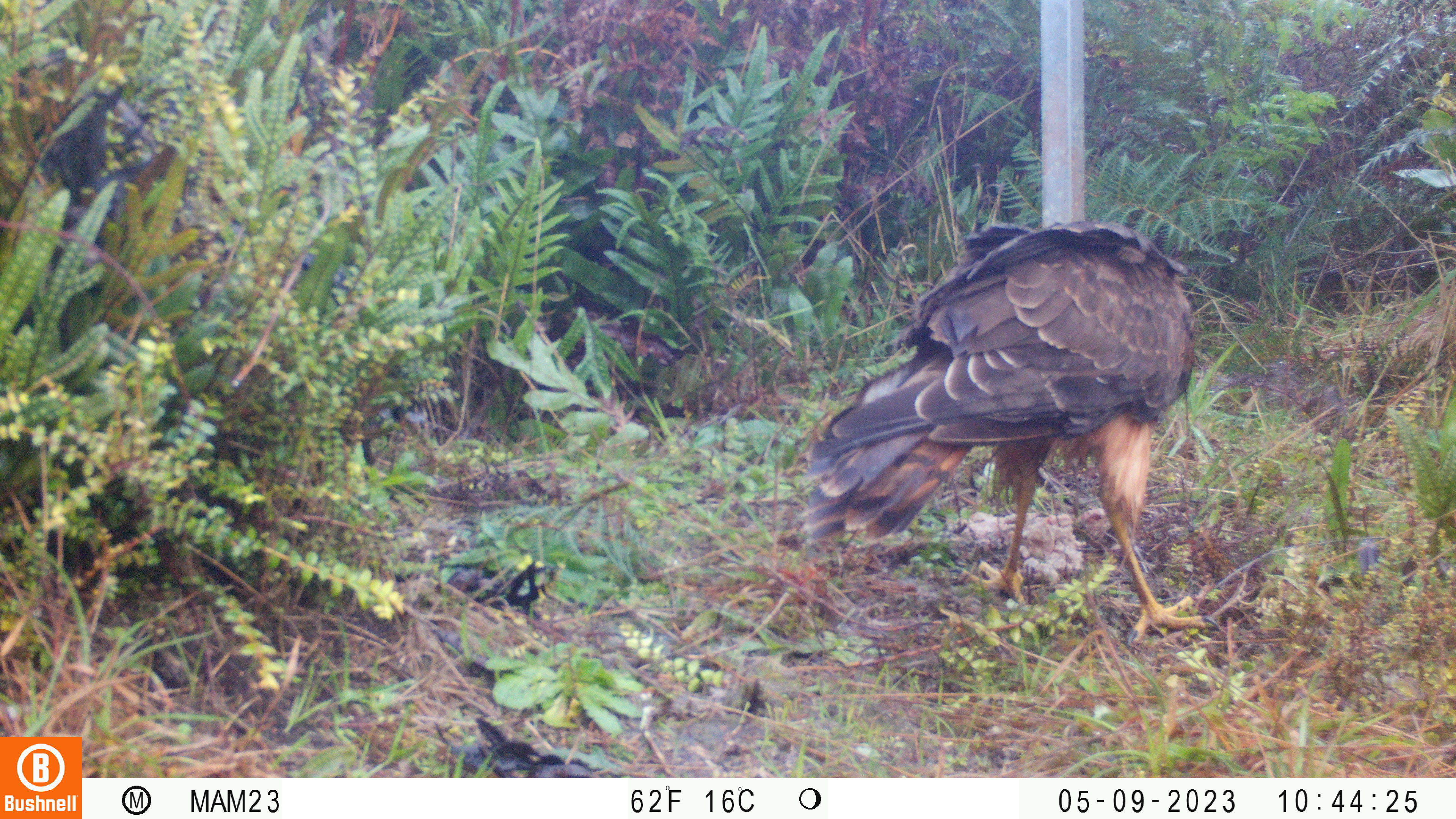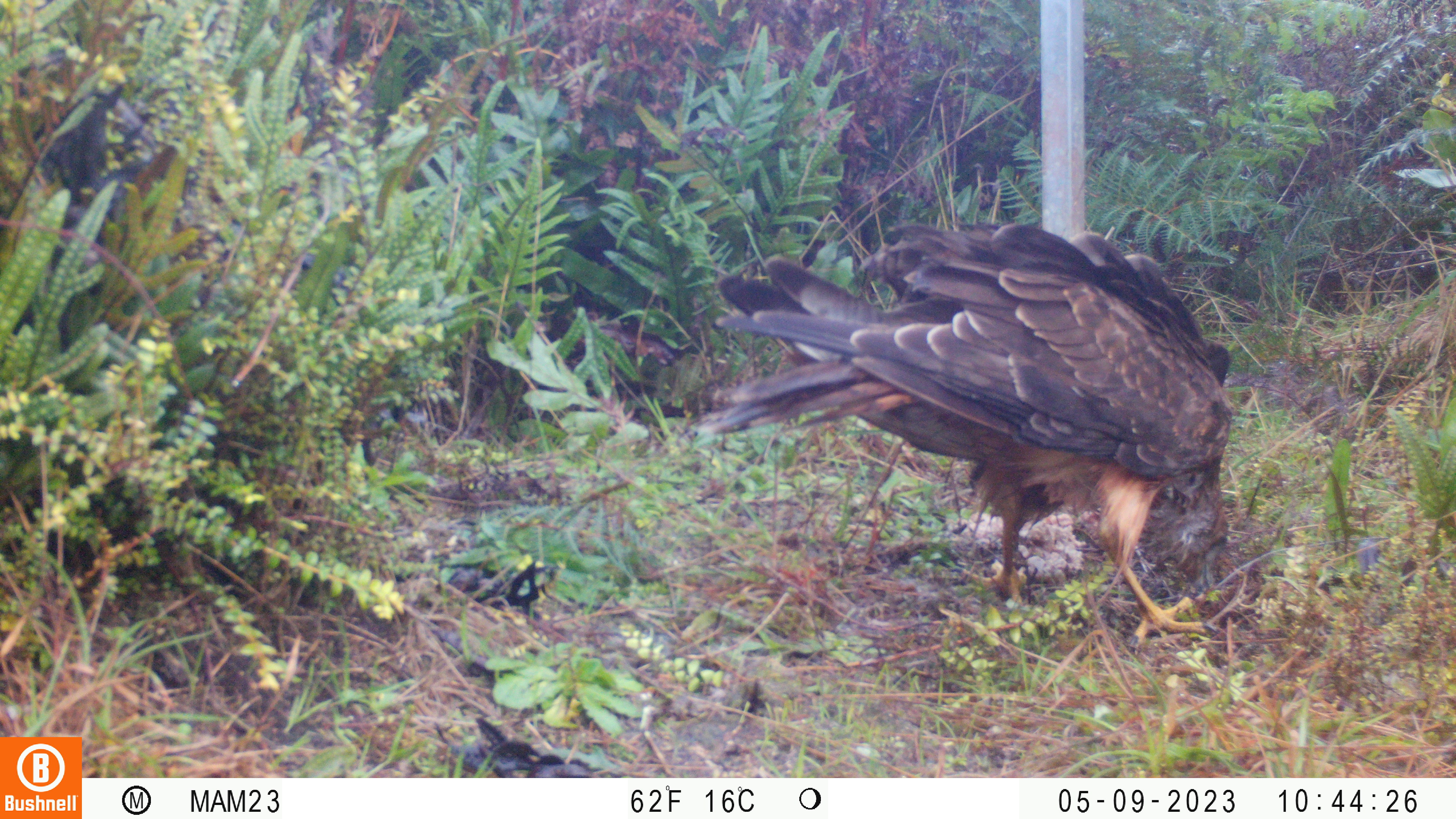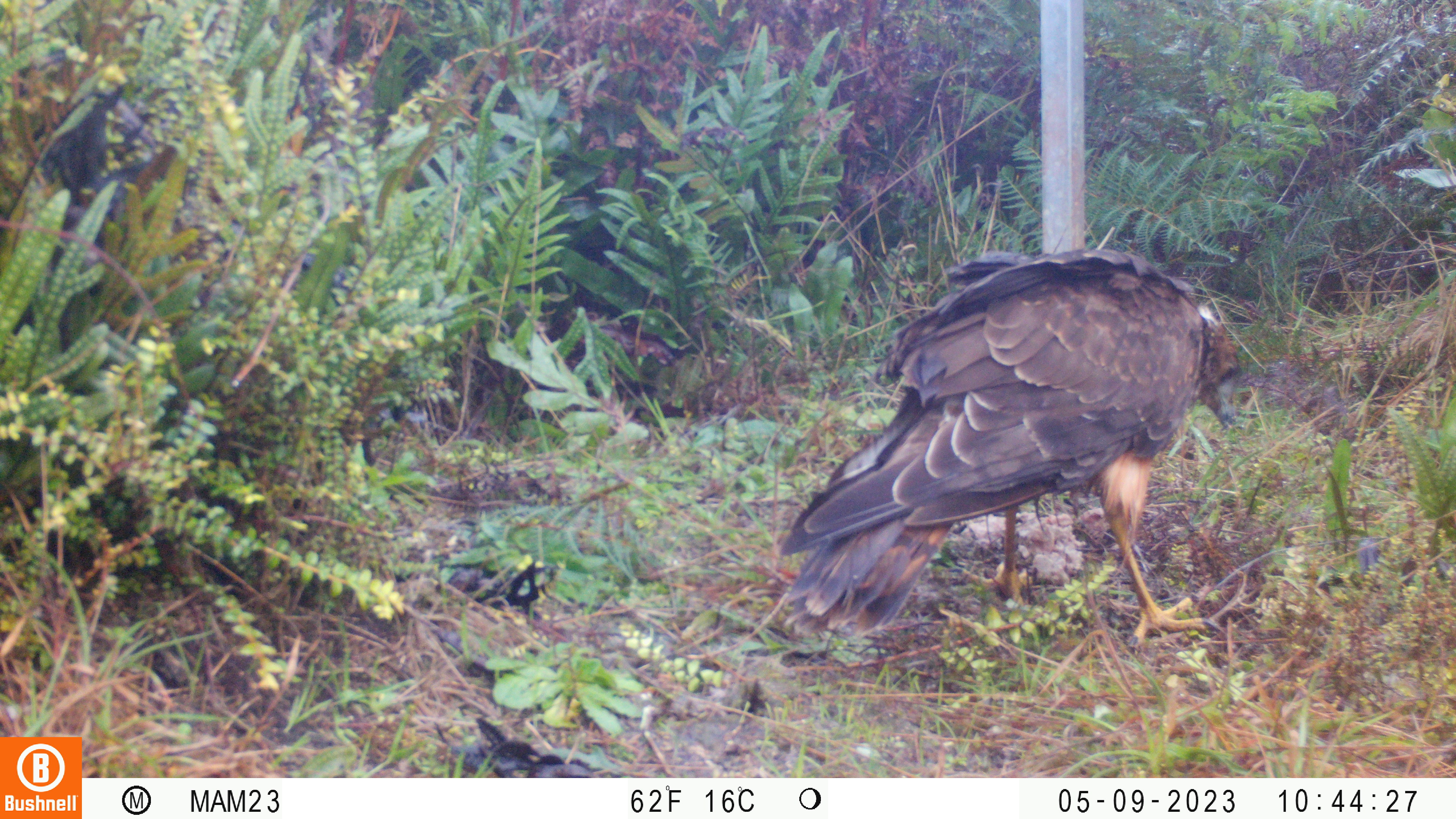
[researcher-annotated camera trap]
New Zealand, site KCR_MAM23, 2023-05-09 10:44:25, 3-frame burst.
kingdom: Animalia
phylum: Chordata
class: Aves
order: Accipitriformes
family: Accipitridae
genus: Circus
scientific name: Circus approximans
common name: swamp harrier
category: harrier